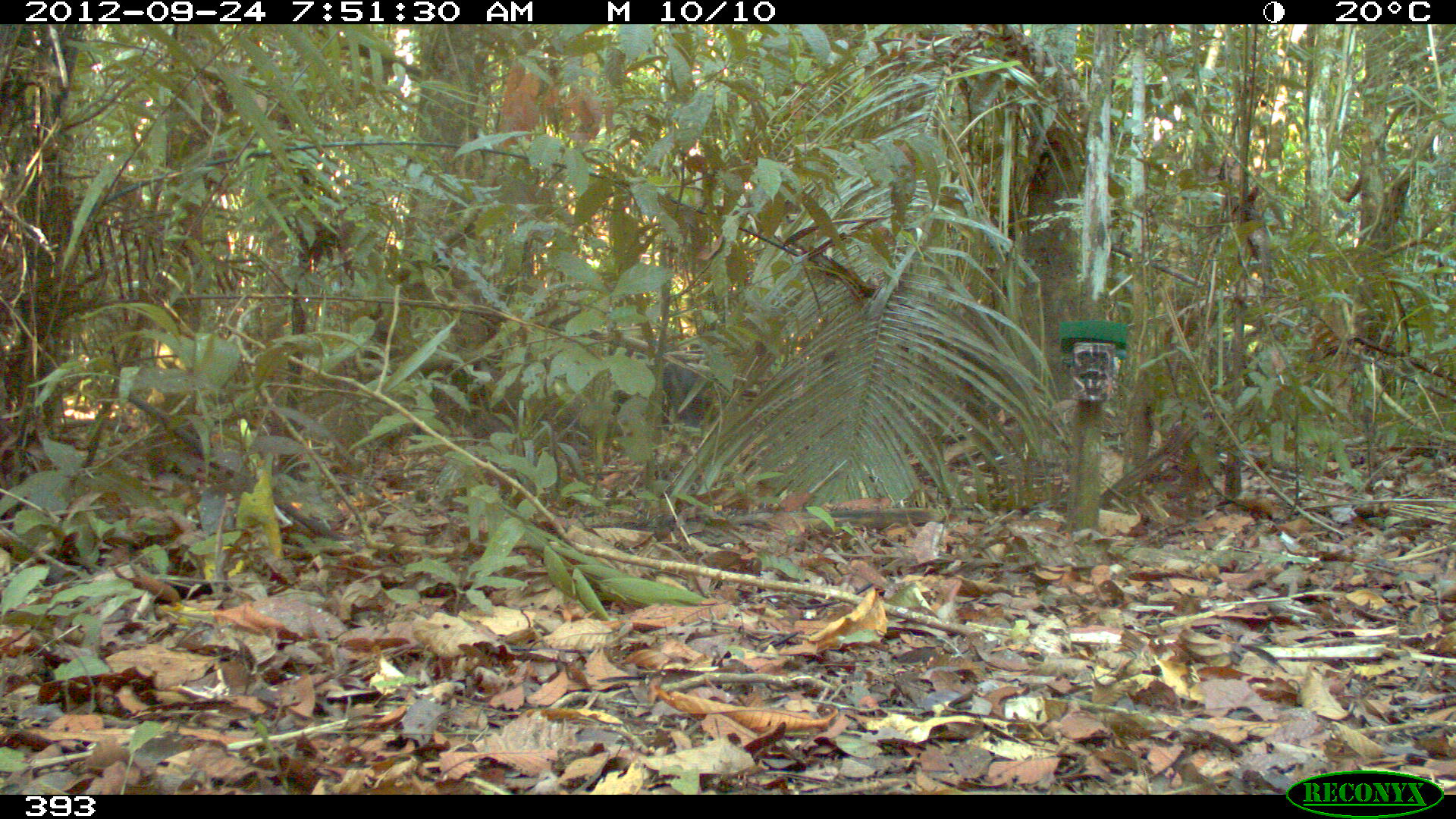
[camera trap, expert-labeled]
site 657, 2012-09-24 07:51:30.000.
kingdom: Animalia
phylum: Chordata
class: Mammalia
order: Artiodactyla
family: Tayassuidae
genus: Tayassu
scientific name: Tayassu pecari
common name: white-lipped peccary